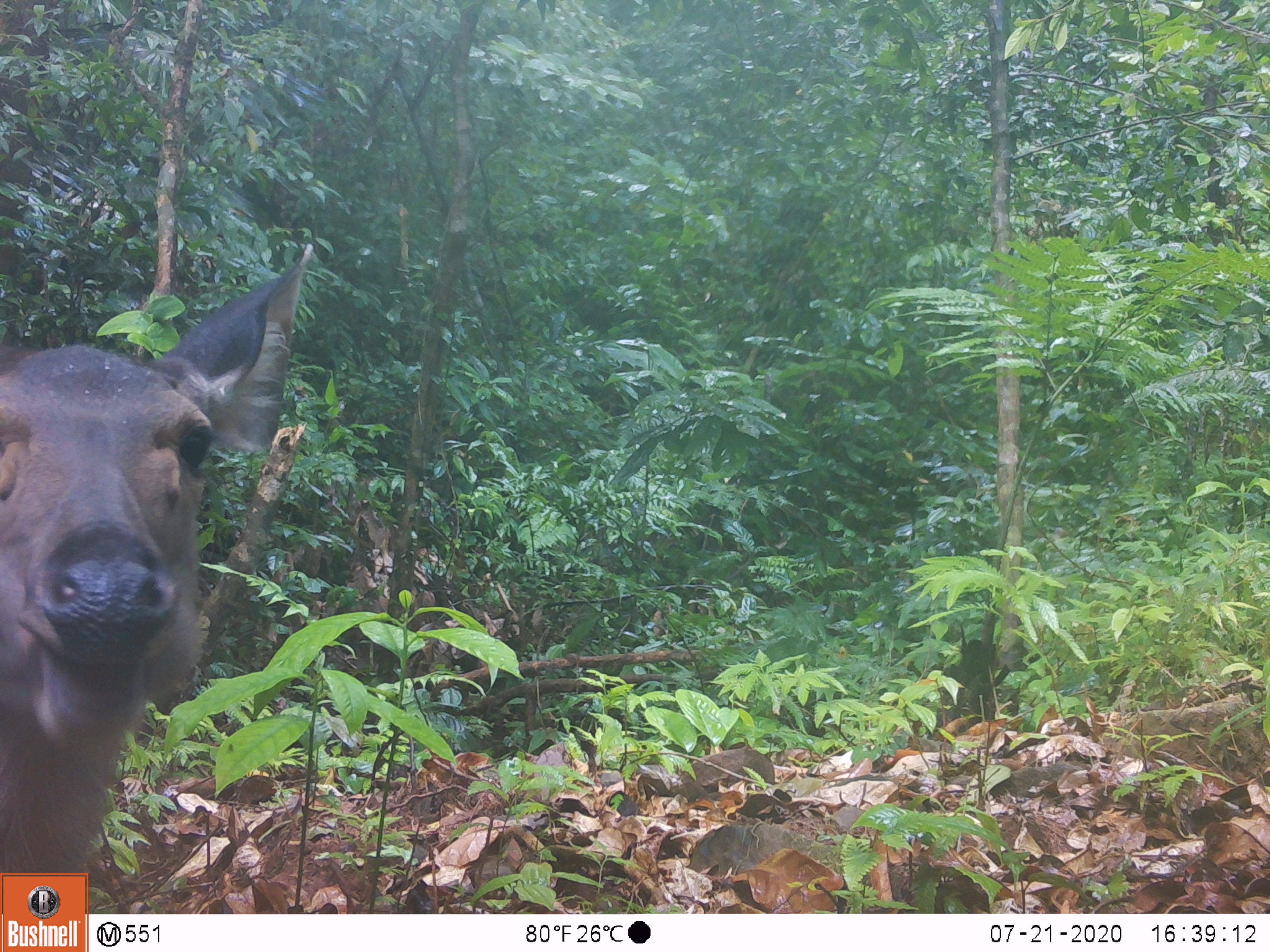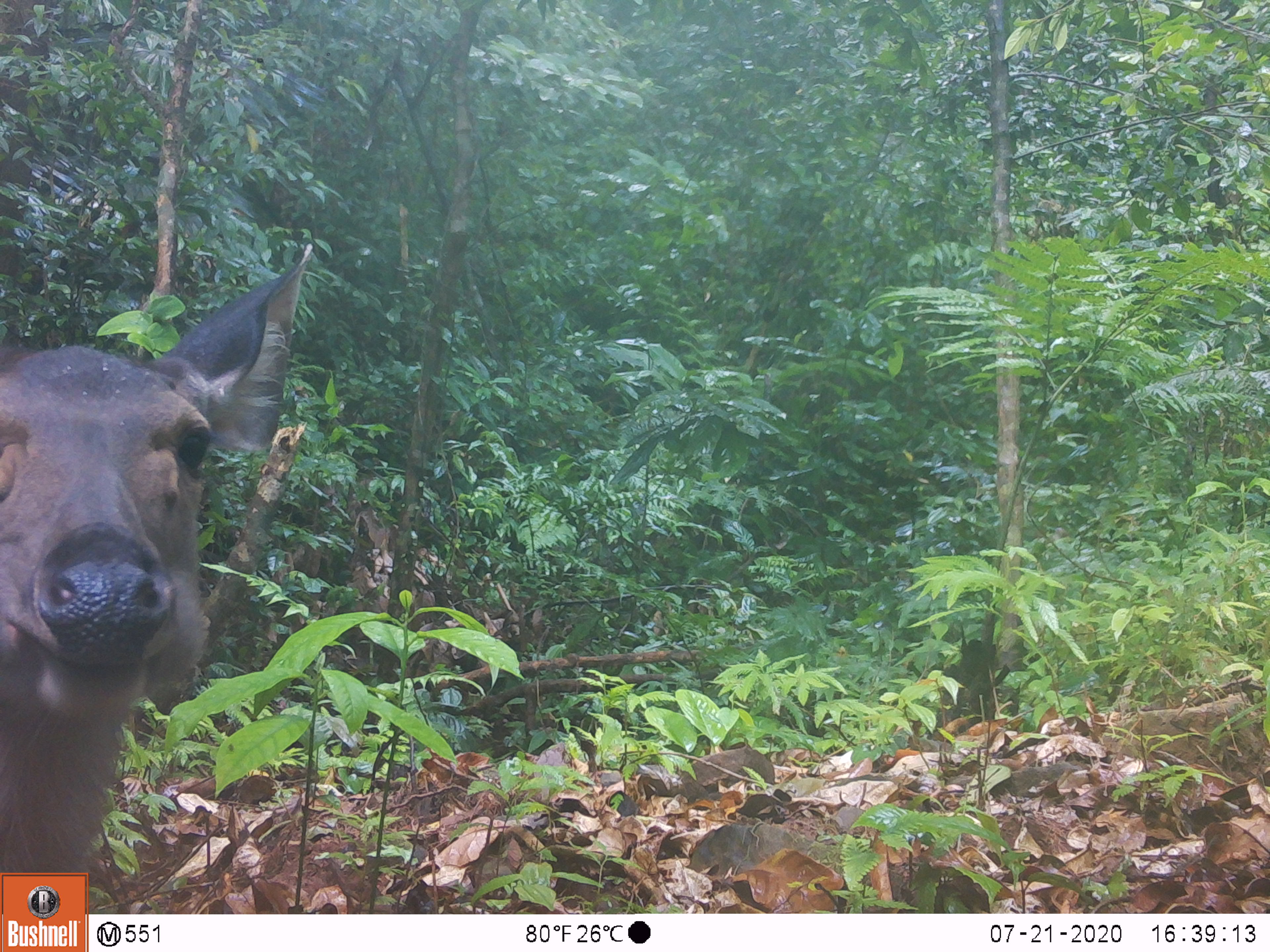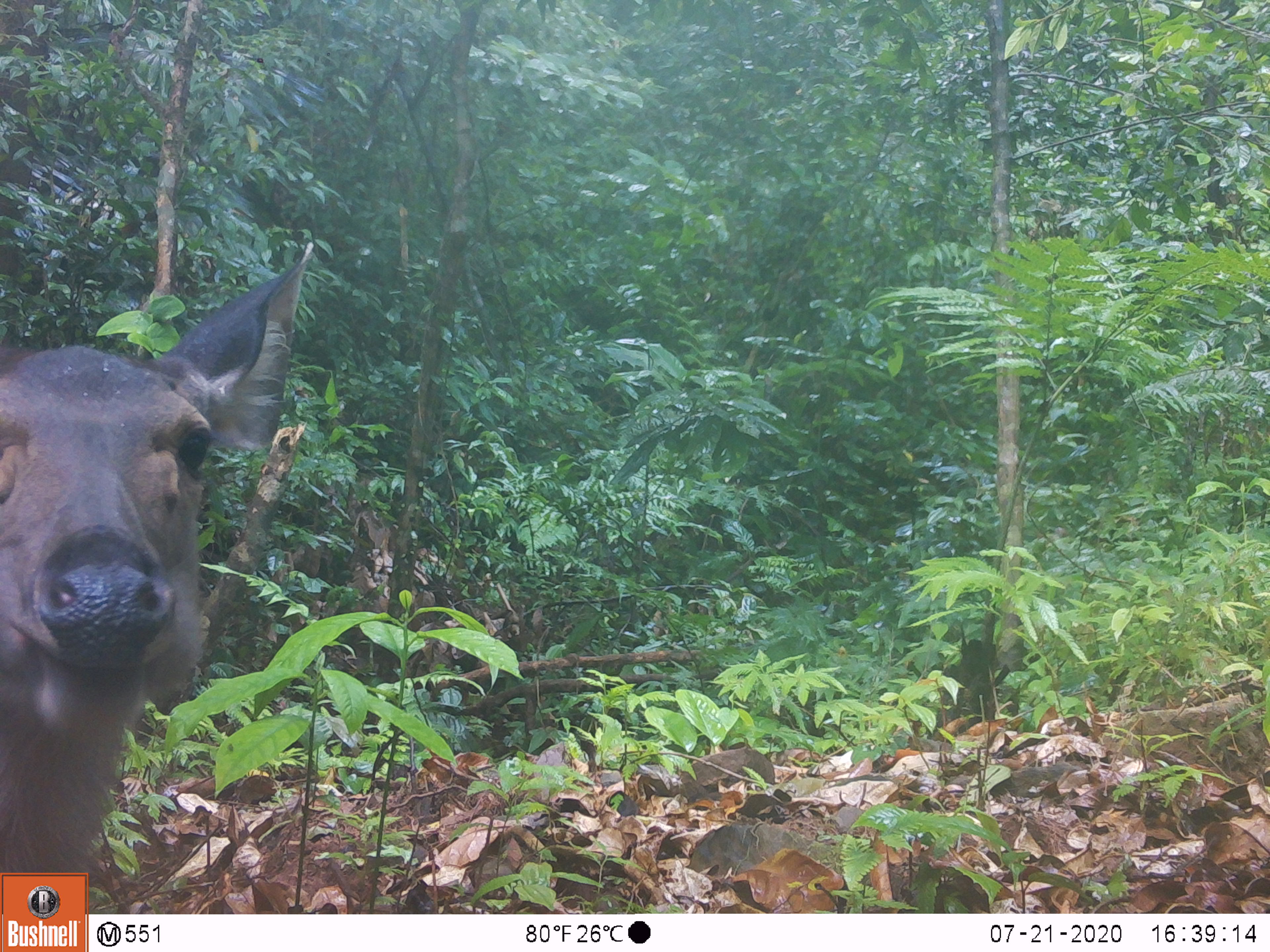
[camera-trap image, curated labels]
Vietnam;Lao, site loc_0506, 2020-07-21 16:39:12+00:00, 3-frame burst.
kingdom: Animalia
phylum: Chordata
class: Mammalia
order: Artiodactyla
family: Cervidae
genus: Rusa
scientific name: Rusa unicolor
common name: sambar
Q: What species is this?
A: Sambar (Rusa unicolor).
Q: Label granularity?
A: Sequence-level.